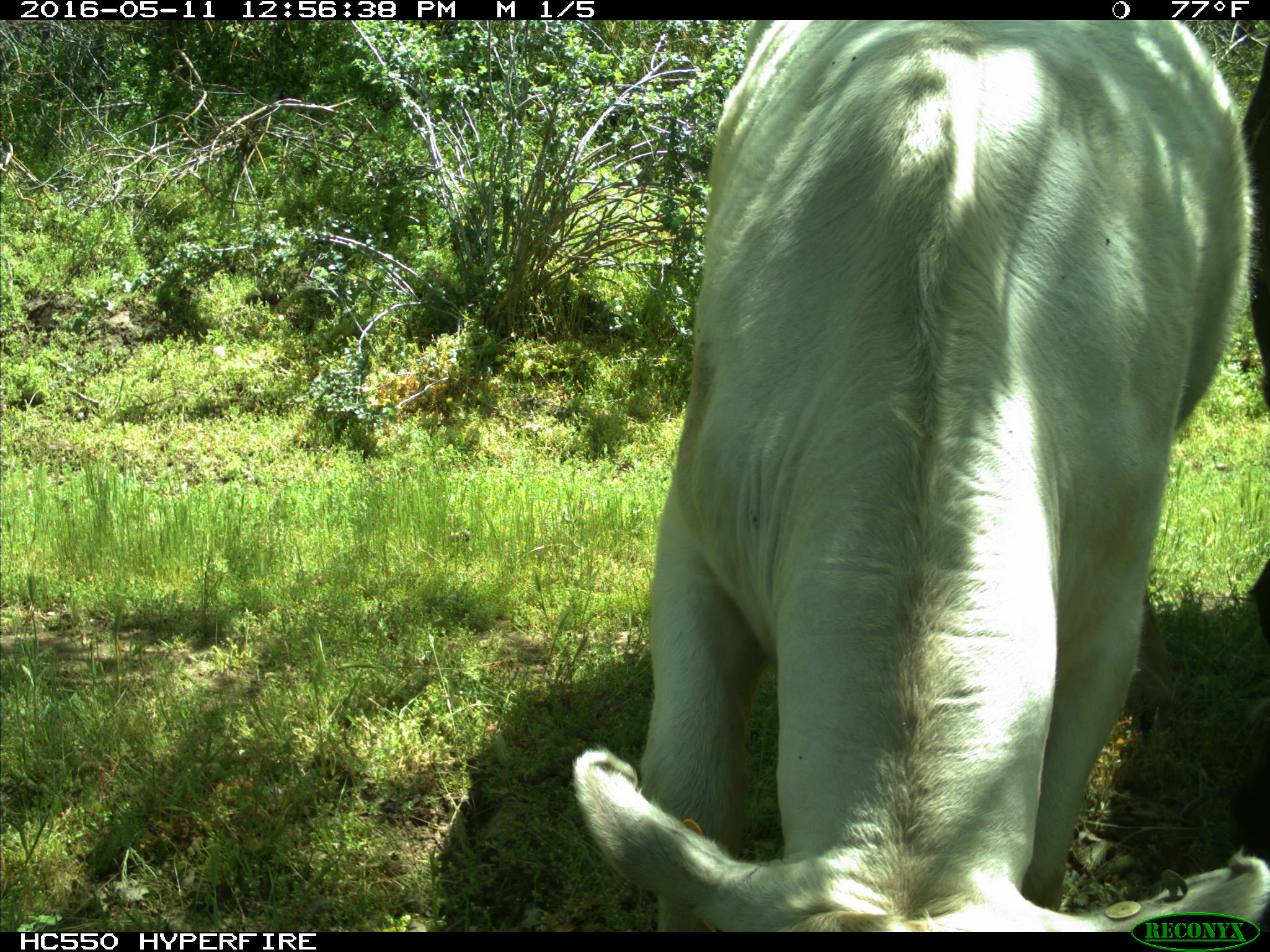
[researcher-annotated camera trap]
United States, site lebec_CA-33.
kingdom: Animalia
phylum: Chordata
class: Mammalia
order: Artiodactyla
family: Bovidae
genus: Bos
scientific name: Bos taurus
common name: domestic cow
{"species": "Bos taurus (domestic cow)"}